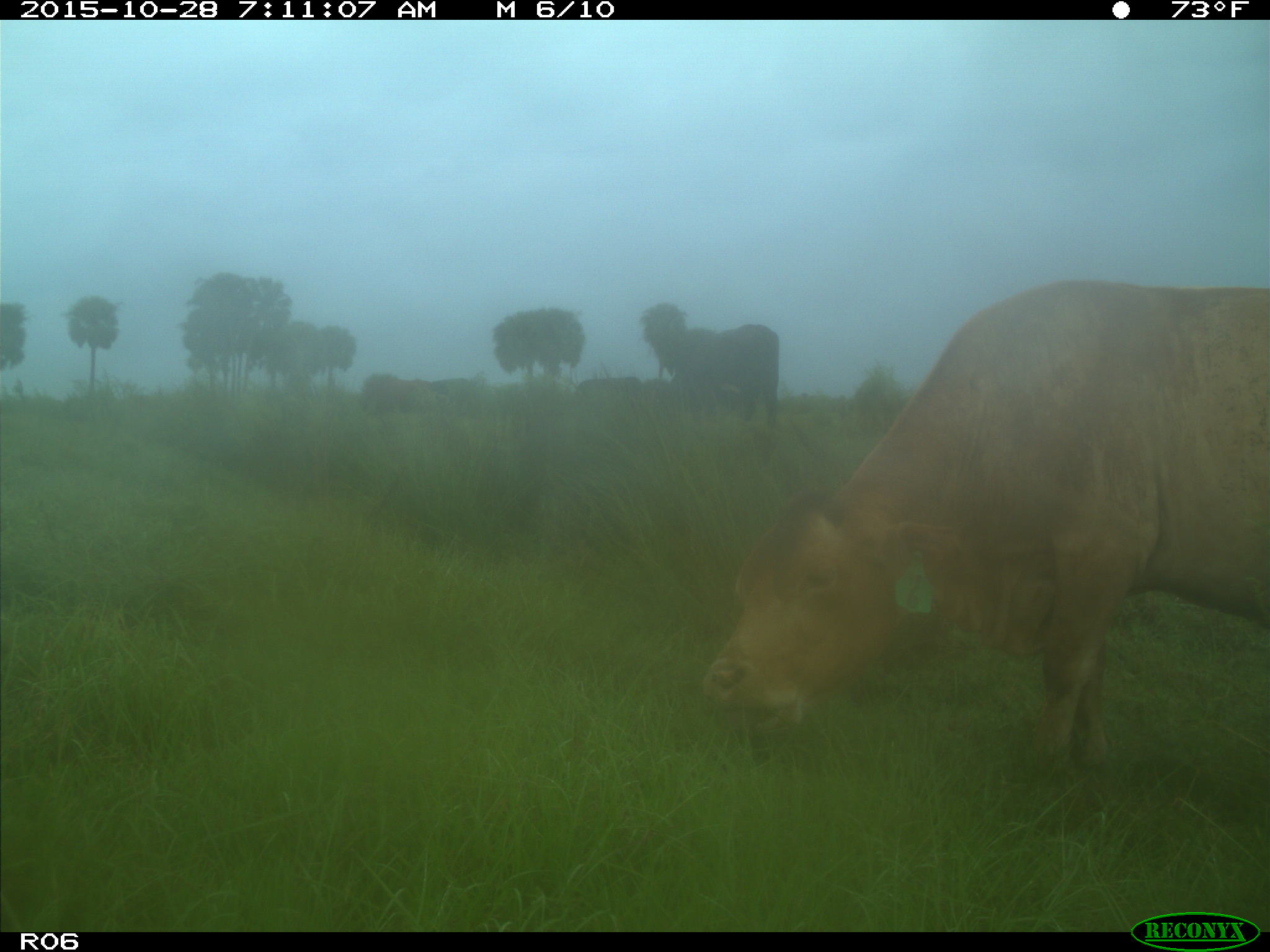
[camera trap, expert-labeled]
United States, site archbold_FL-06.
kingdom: Animalia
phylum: Chordata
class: Mammalia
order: Artiodactyla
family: Bovidae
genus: Bos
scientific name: Bos taurus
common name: domestic cow